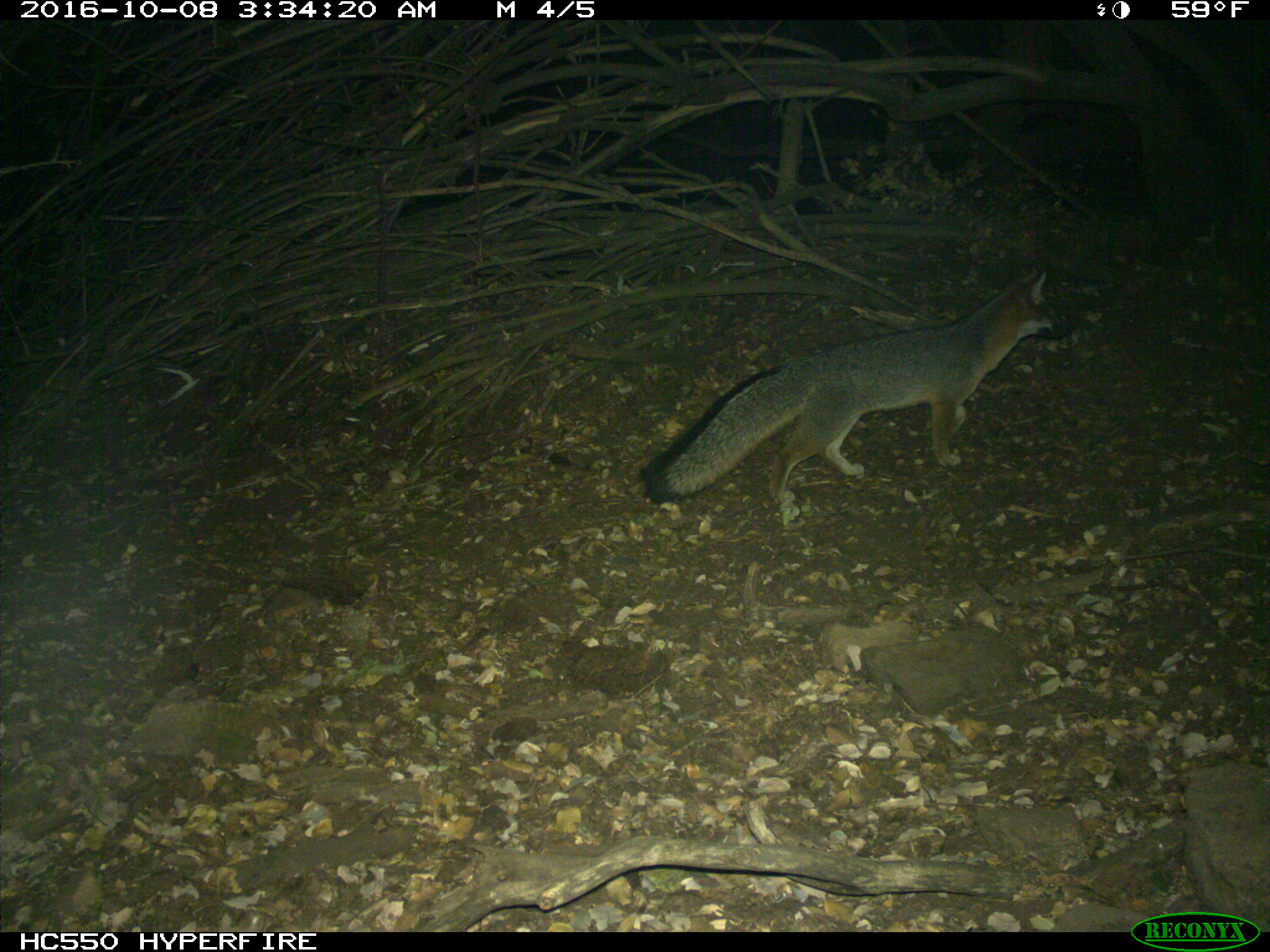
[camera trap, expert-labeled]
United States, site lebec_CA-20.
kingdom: Animalia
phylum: Chordata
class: Mammalia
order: Carnivora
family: Canidae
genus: Urocyon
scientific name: Urocyon cinereoargenteus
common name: gray fox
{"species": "Urocyon cinereoargenteus (gray fox)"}